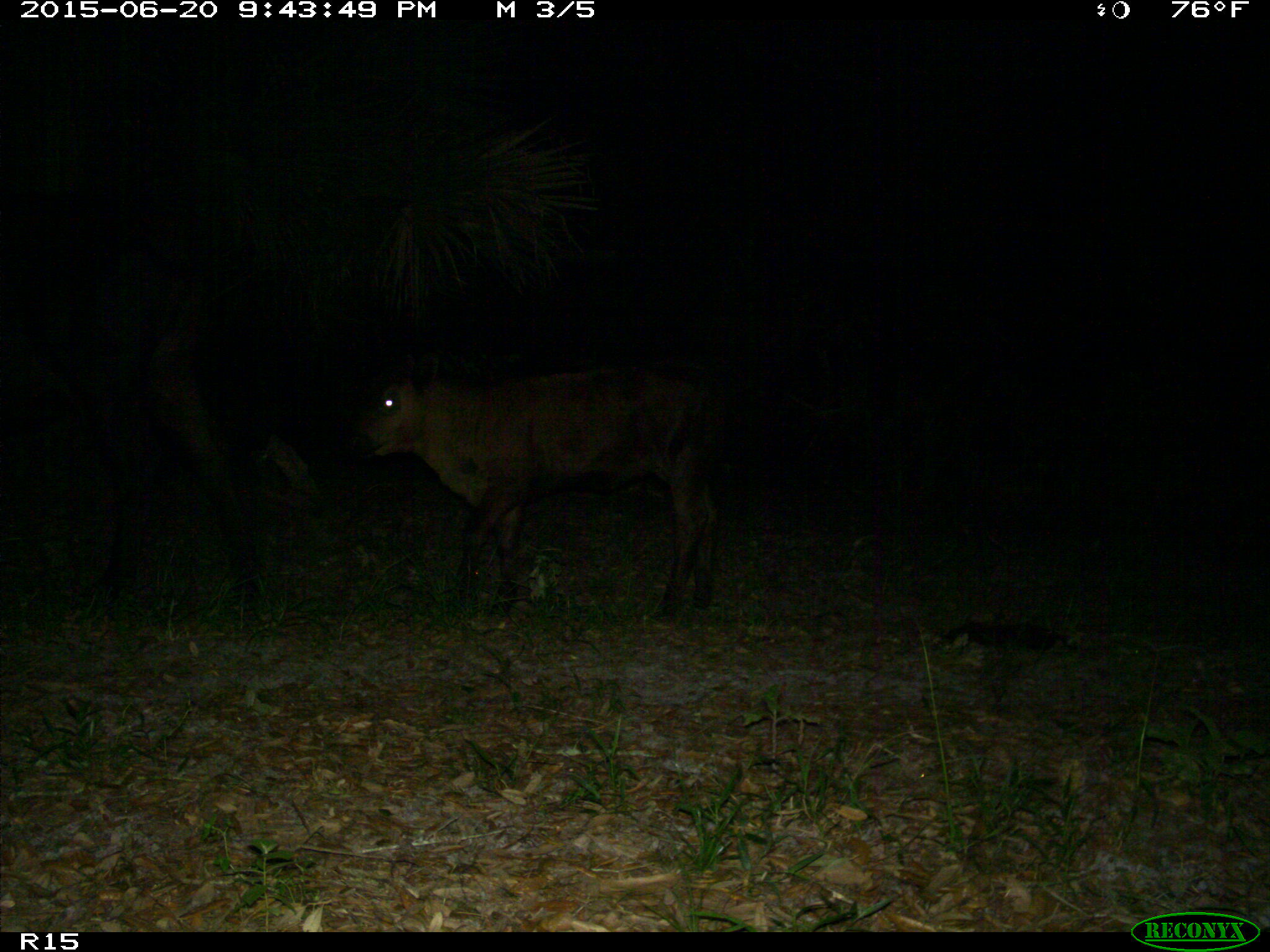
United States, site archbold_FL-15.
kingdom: Animalia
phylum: Chordata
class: Mammalia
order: Artiodactyla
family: Bovidae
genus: Bos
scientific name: Bos taurus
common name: domestic cow